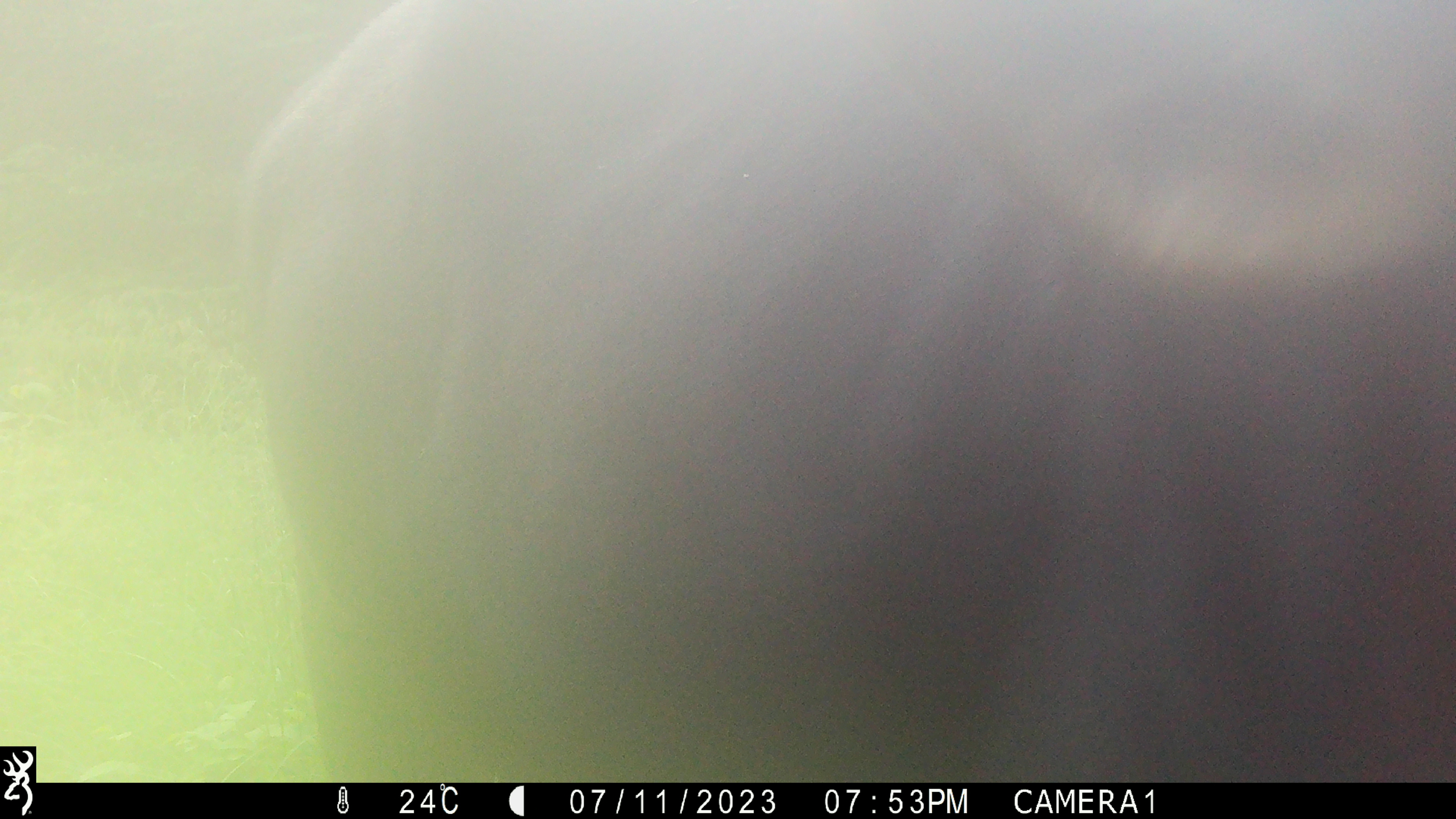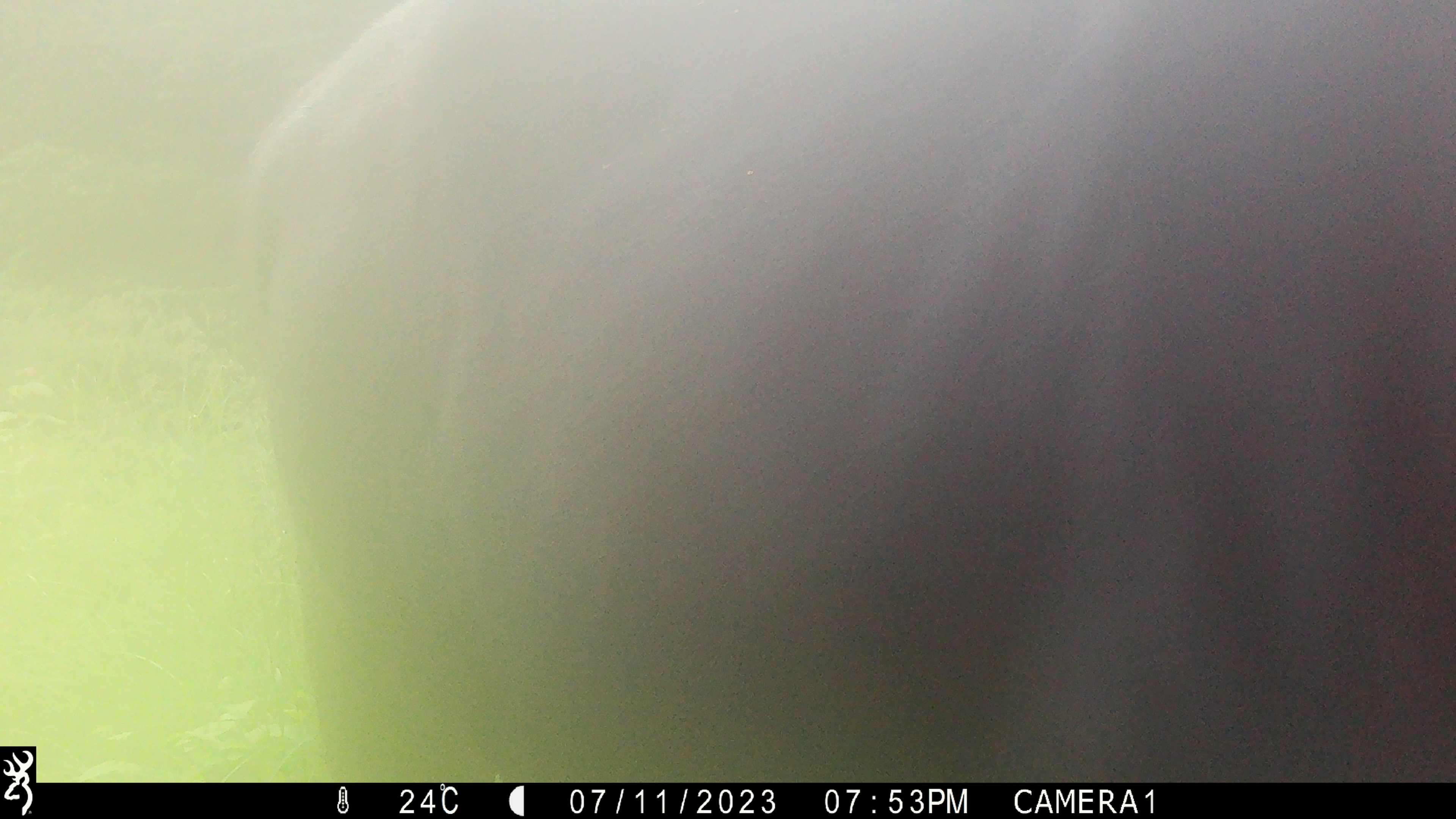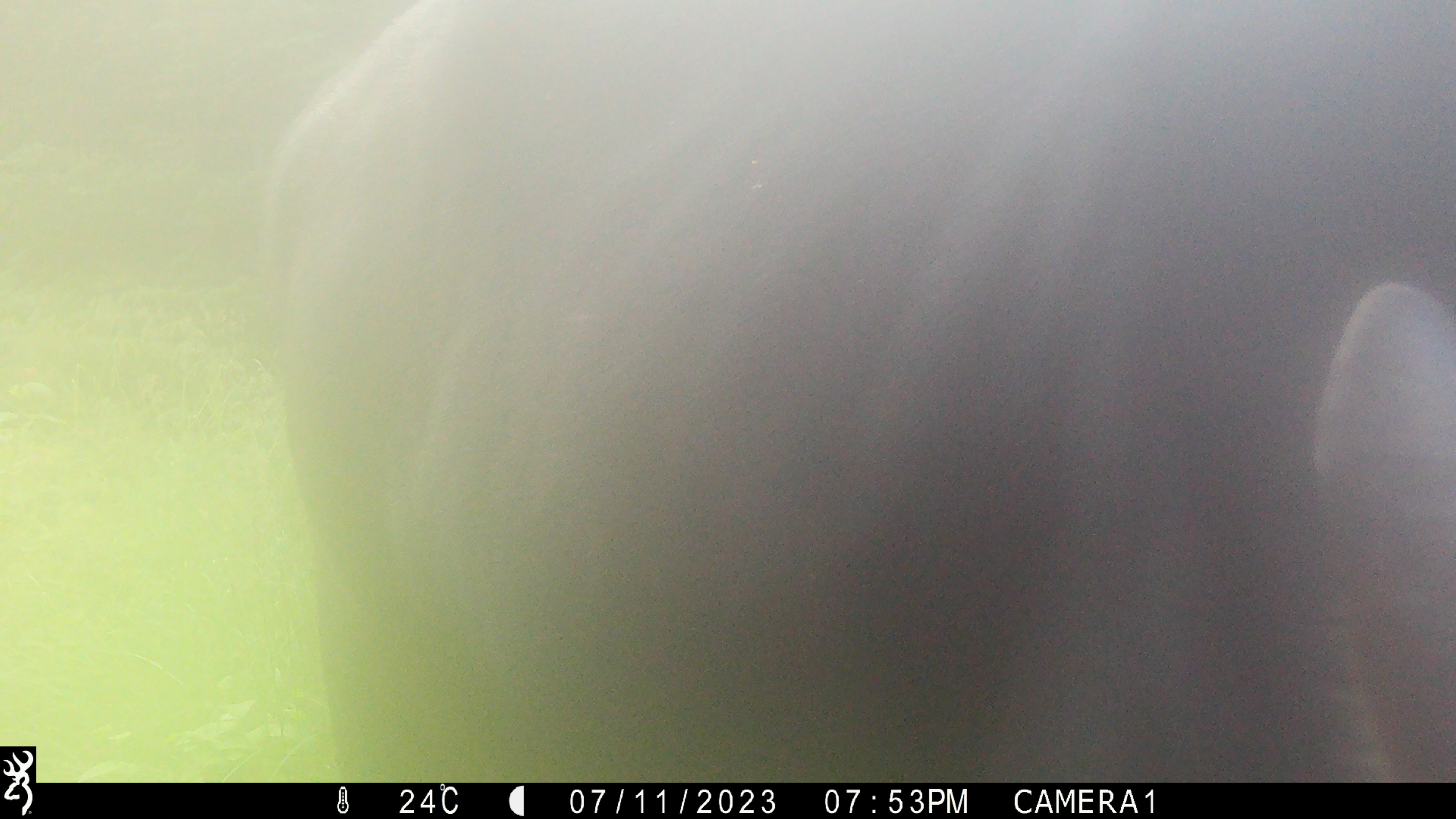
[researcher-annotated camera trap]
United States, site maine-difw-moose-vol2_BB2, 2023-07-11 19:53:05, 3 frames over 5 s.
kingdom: Animalia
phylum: Chordata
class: Mammalia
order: Artiodactyla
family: Cervidae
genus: Alces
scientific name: Alces alces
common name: moose